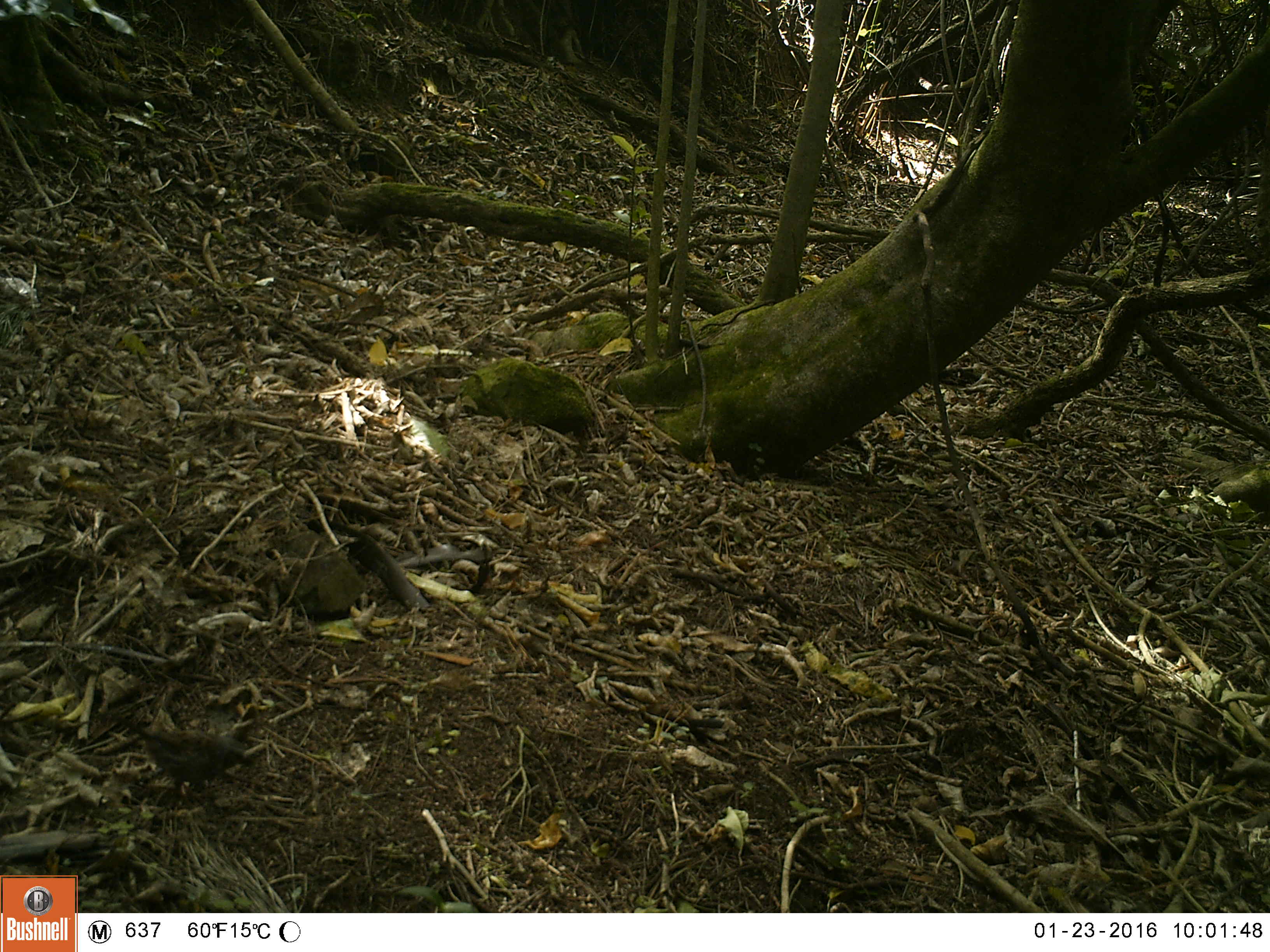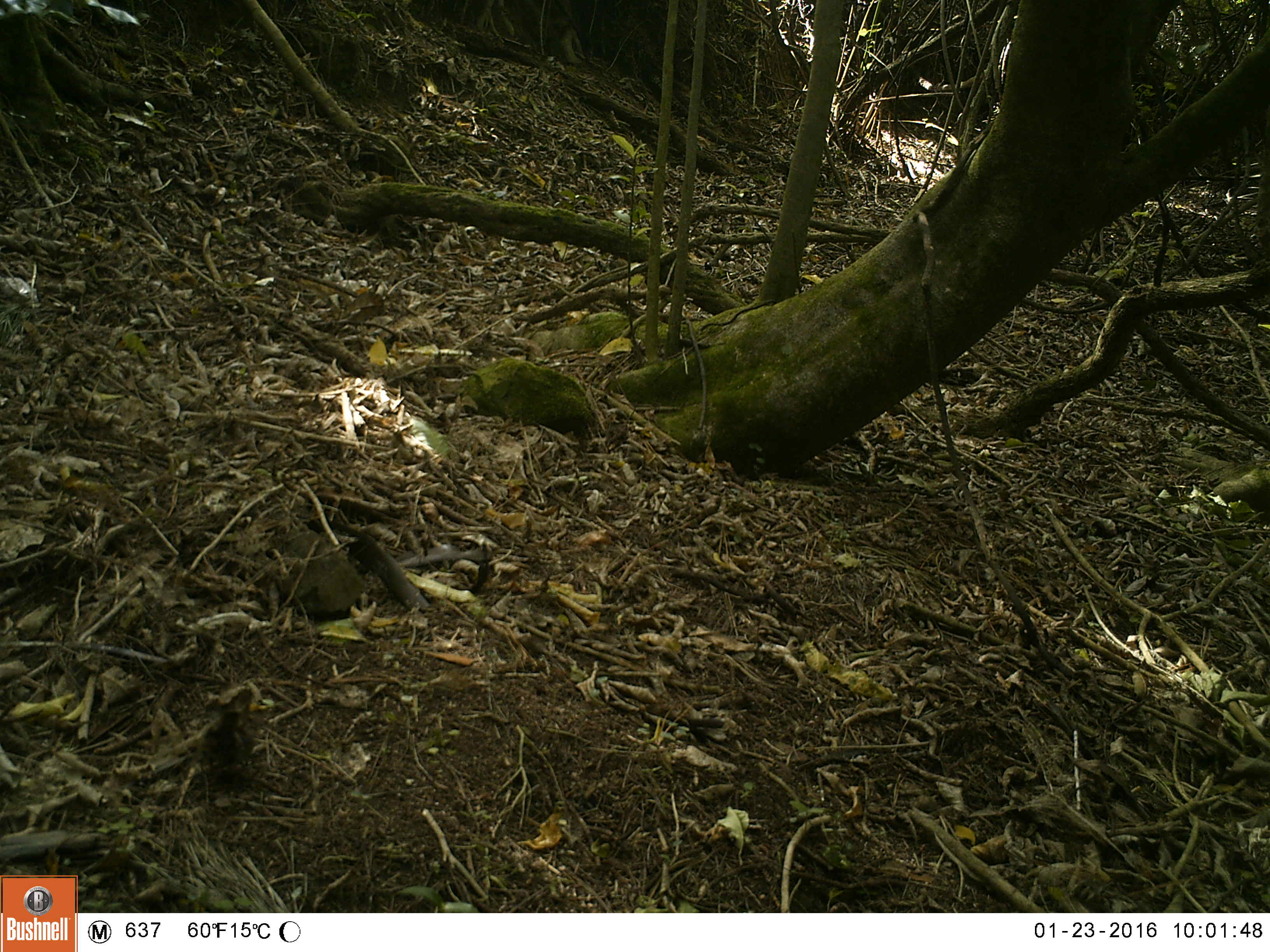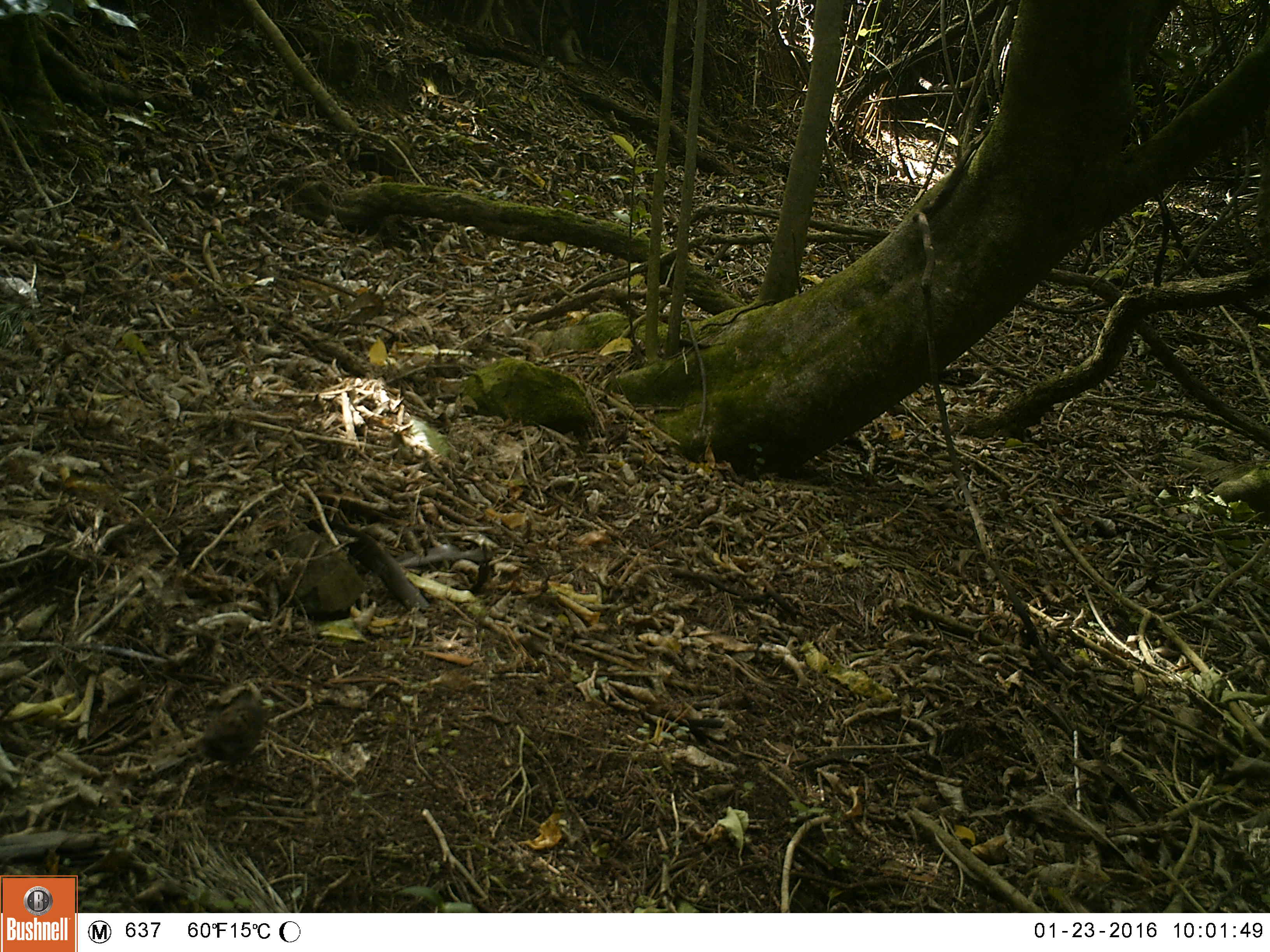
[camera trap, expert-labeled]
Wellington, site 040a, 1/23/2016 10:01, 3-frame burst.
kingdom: Animalia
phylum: Chordata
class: Aves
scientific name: Aves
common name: bird